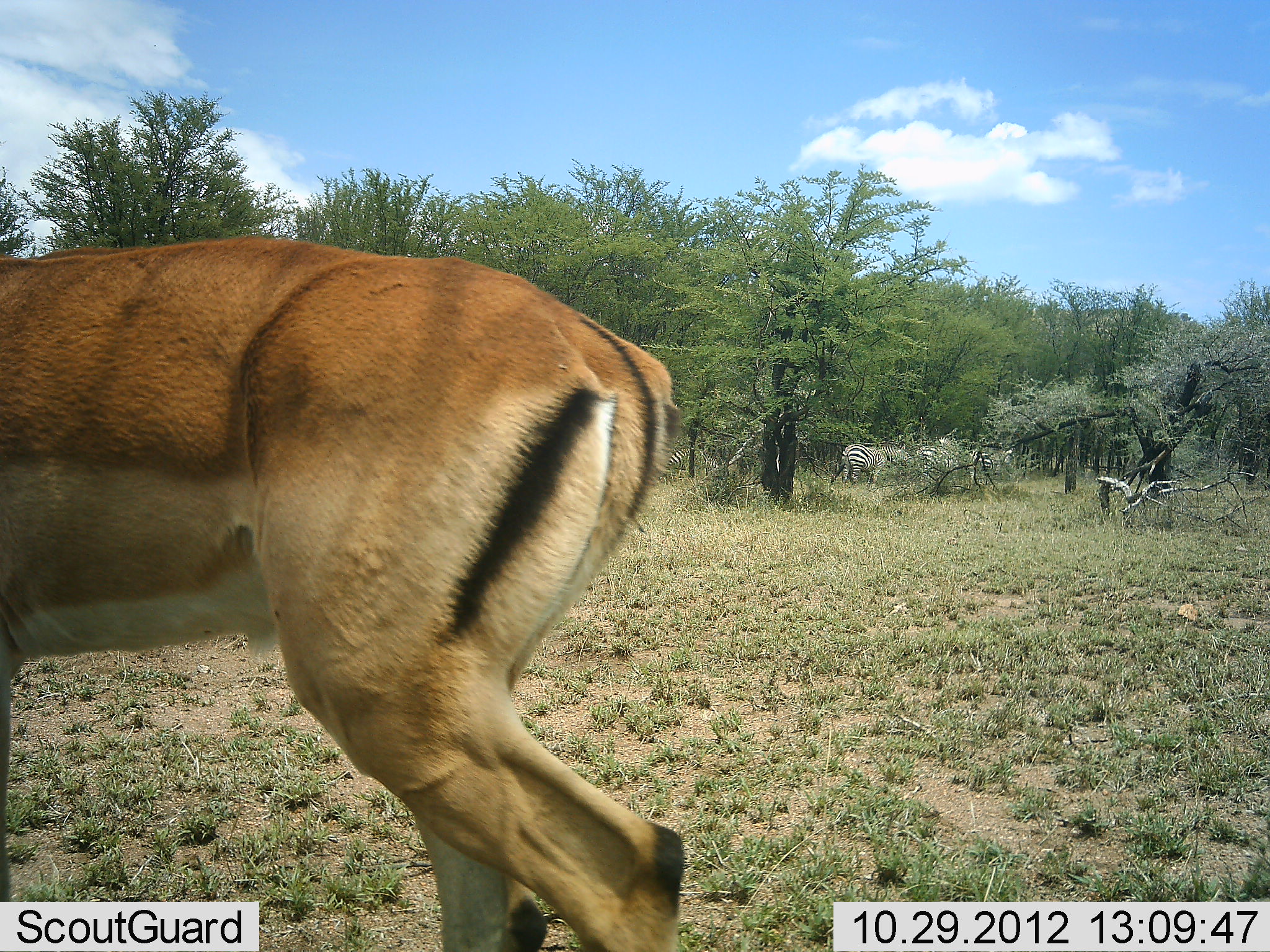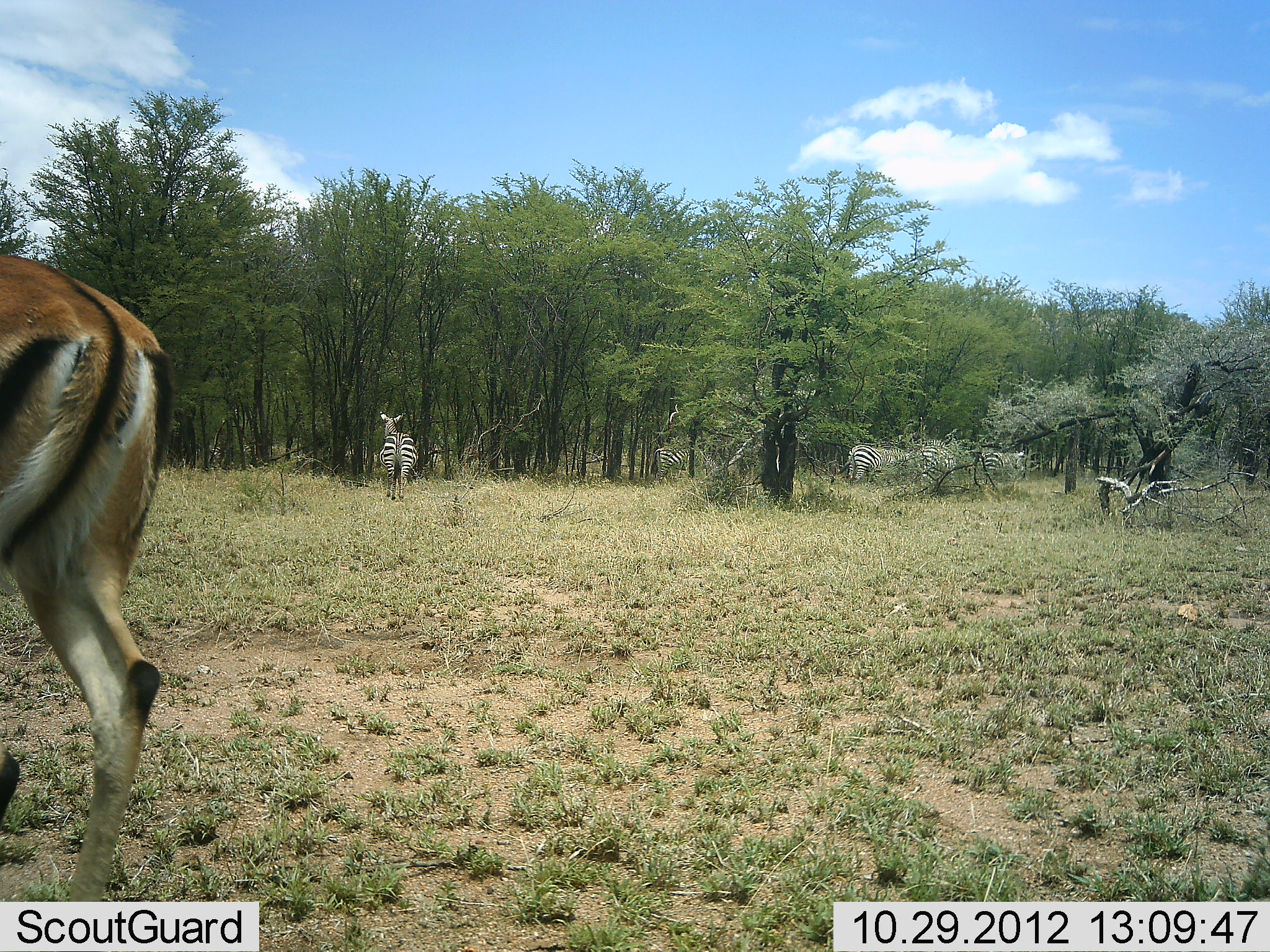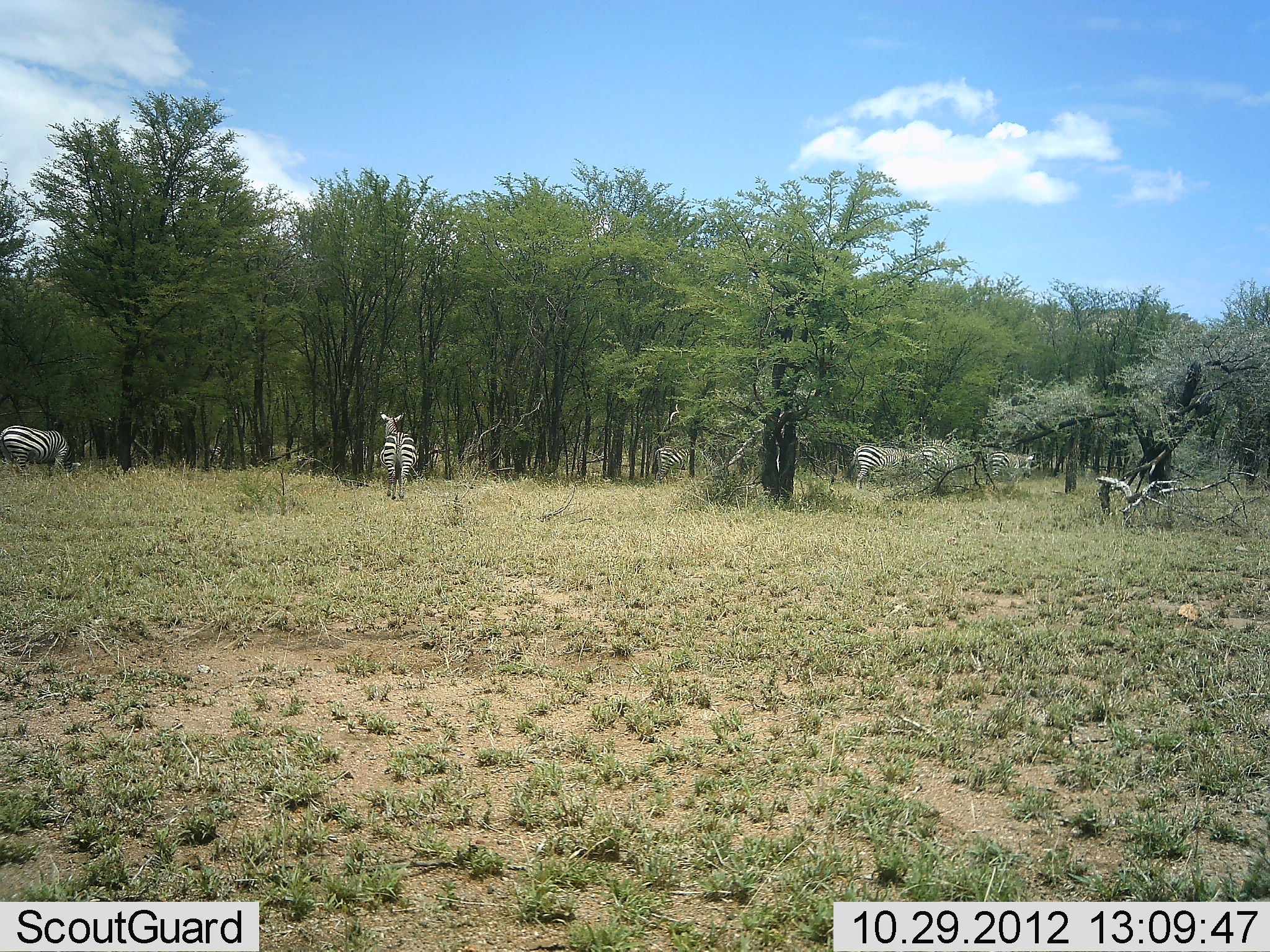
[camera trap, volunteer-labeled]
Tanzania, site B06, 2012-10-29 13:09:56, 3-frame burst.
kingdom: Animalia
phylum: Chordata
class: Mammalia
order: Artiodactyla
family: Bovidae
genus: Aepyceros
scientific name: Aepyceros melampus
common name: impala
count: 1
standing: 0%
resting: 10%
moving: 90%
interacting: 0%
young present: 0%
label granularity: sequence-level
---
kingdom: Animalia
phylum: Chordata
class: Mammalia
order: Perissodactyla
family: Equidae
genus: Equus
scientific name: Equus quagga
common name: plains zebra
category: zebra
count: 5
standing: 85%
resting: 0%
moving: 77%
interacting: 0%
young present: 0%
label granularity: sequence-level